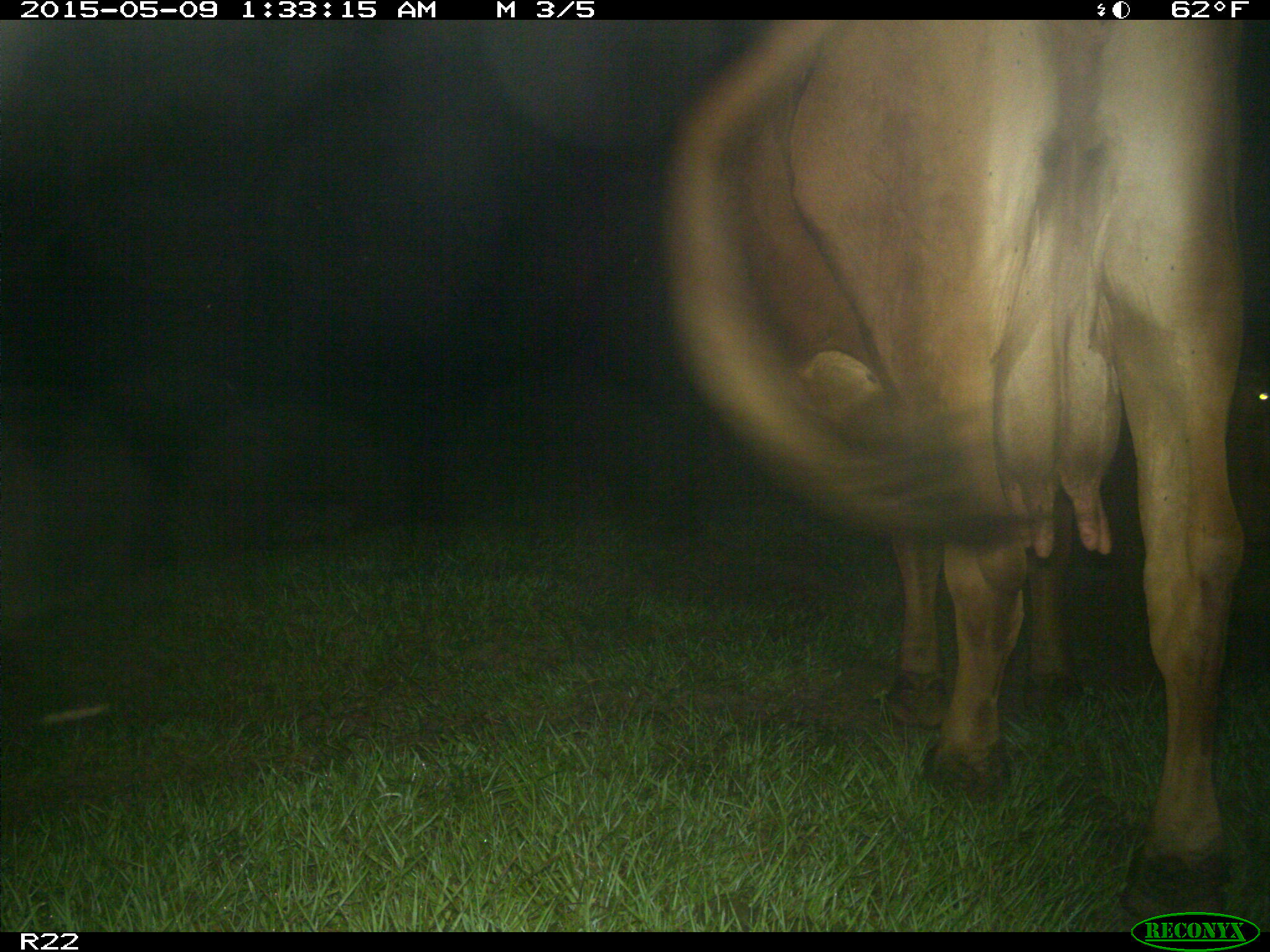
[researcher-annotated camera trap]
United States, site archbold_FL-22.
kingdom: Animalia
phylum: Chordata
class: Mammalia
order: Artiodactyla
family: Bovidae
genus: Bos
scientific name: Bos taurus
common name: domestic cow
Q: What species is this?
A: Bos taurus (domestic cow).